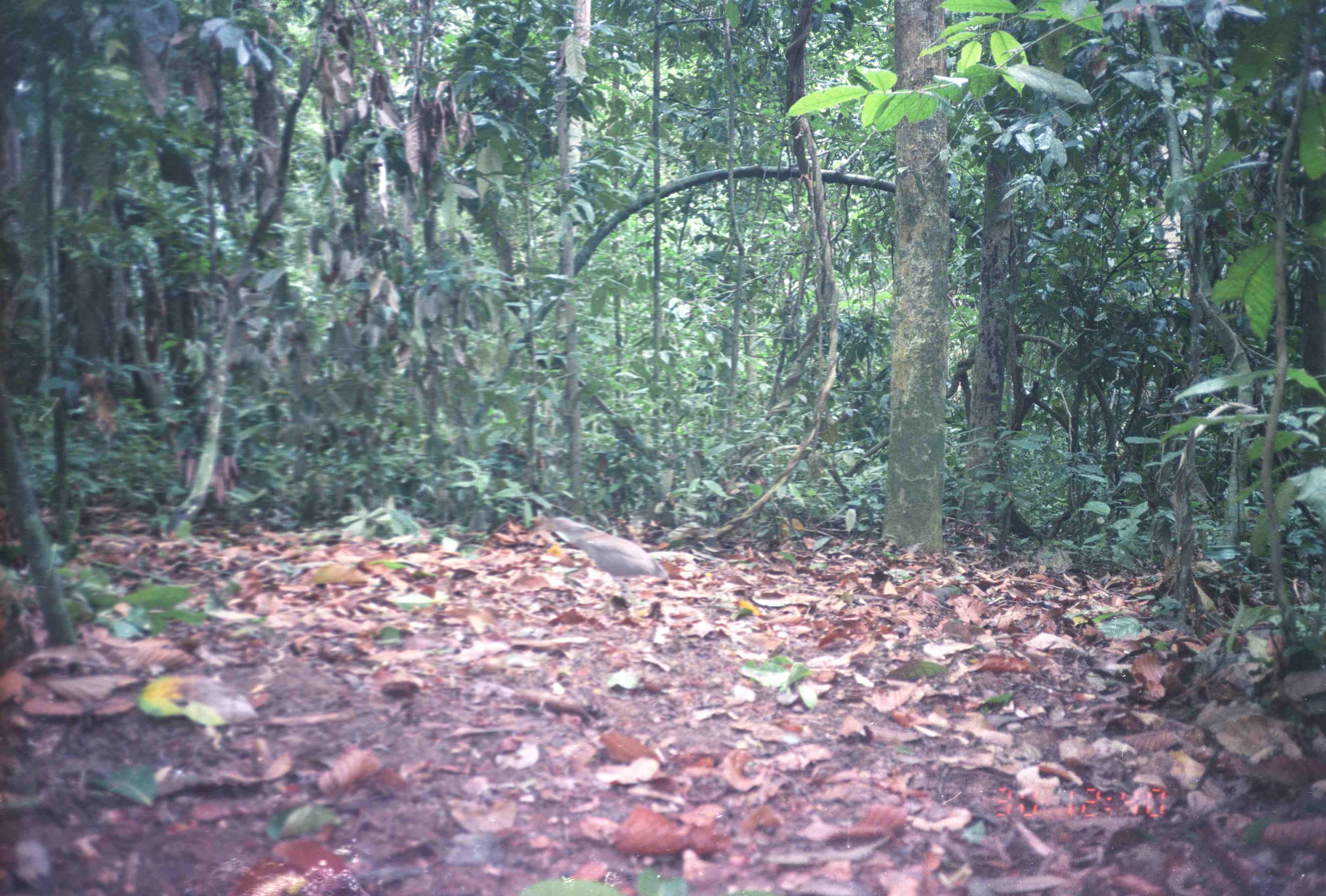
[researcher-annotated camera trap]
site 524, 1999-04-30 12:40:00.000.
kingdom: Animalia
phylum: Chordata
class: Aves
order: Pelecaniformes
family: Ardeidae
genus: Butorides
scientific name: Butorides striata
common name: striated heron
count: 1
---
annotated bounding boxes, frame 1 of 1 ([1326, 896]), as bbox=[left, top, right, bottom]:
butorides striata: bbox=[540, 509, 671, 600]